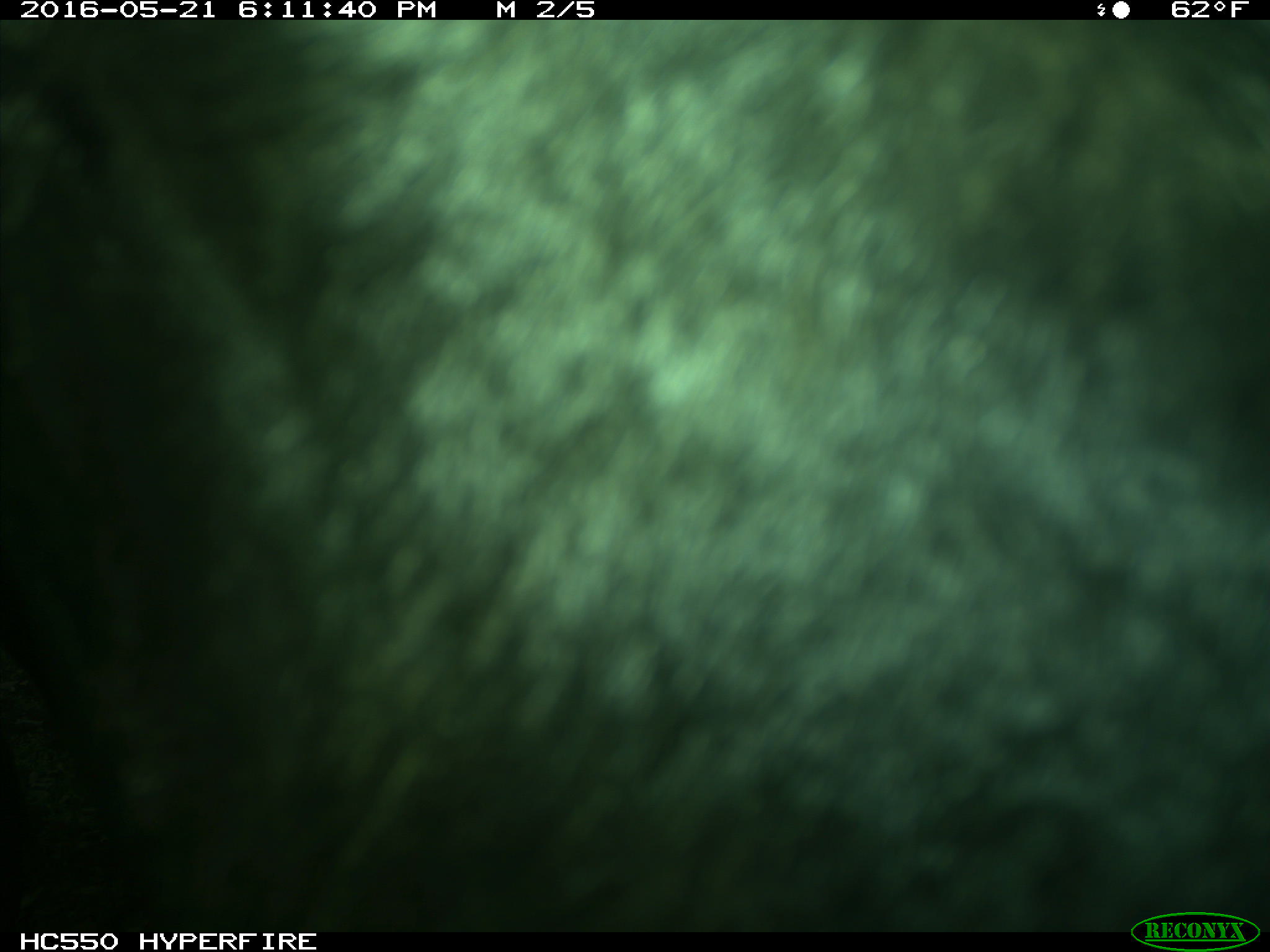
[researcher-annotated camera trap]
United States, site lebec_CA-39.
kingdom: Animalia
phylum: Chordata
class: Mammalia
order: Artiodactyla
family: Bovidae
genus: Bos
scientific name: Bos taurus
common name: domestic cow